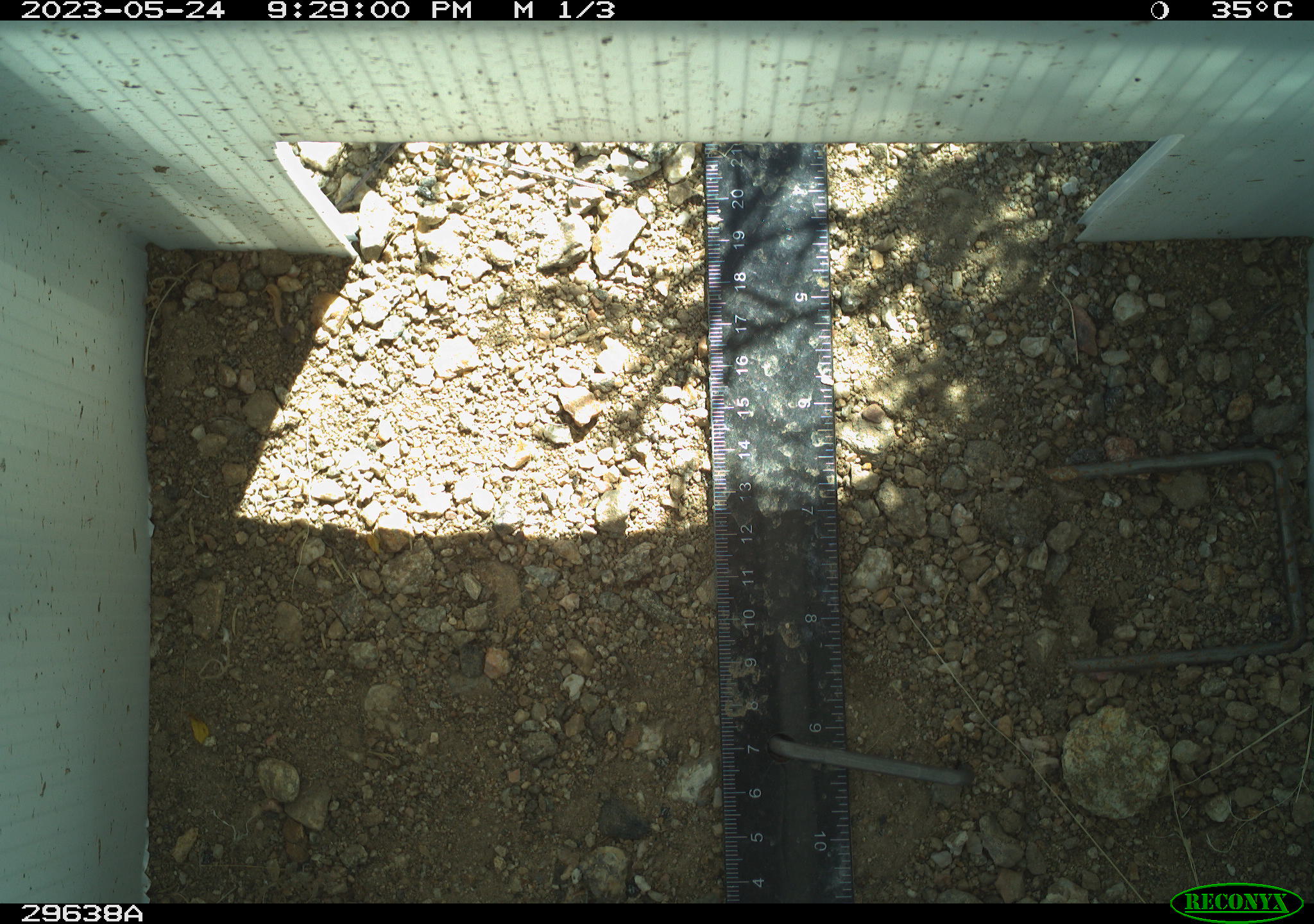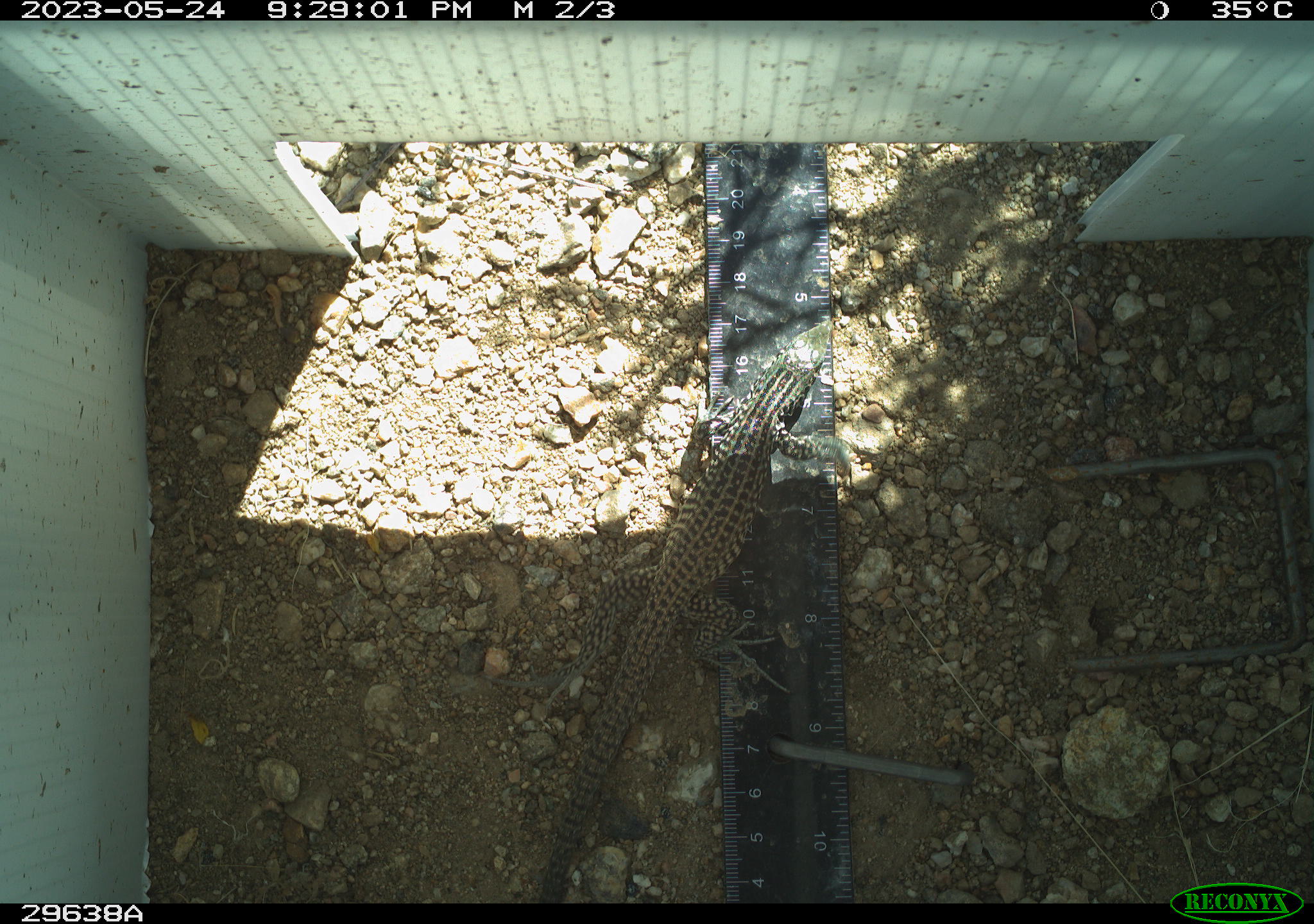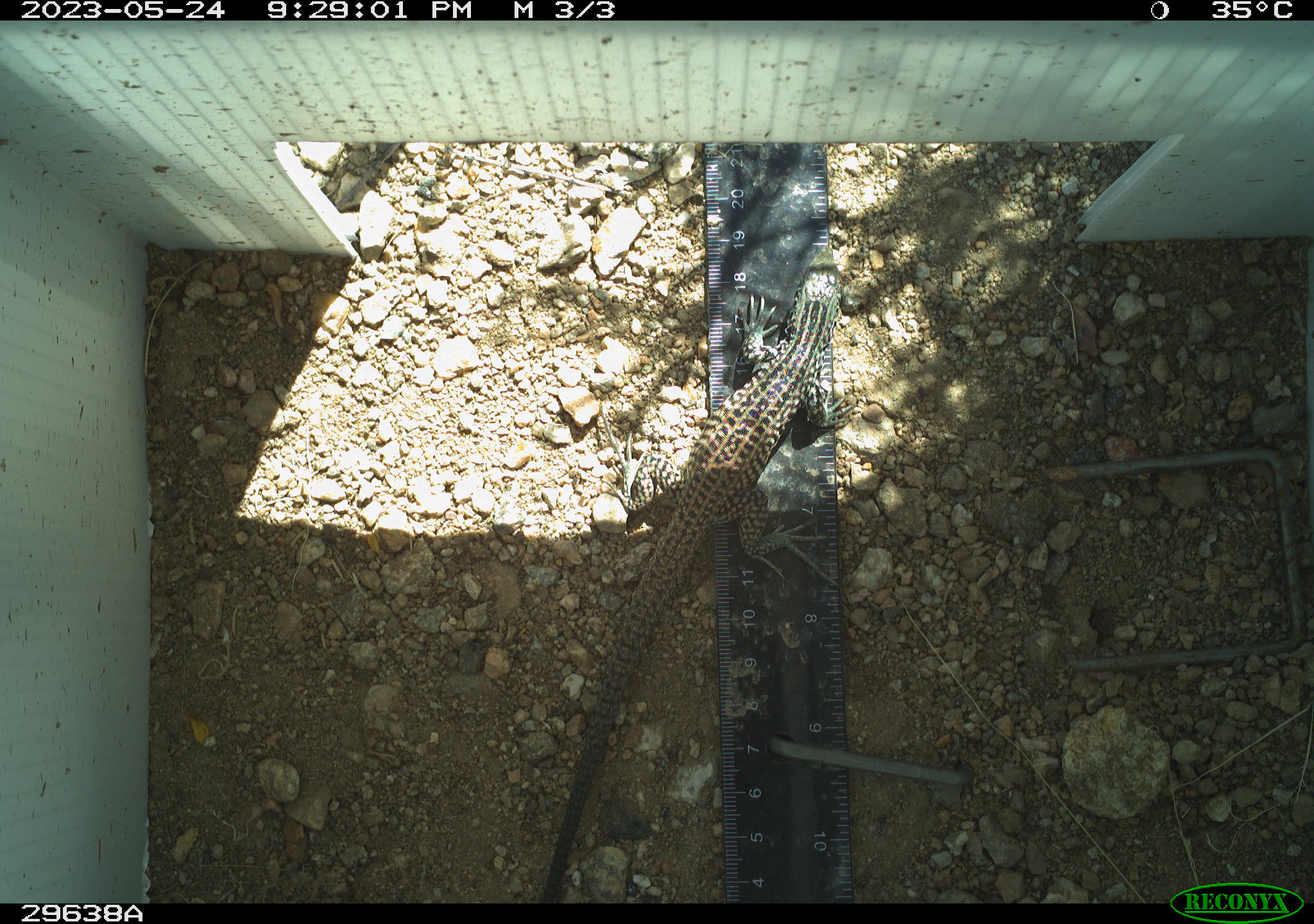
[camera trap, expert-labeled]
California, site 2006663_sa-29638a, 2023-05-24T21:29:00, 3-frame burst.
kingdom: Animalia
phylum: Chordata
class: Reptilia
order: Squamata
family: Teiidae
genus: Aspidoscelis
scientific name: Aspidoscelis tigris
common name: western whiptail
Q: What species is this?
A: Western whiptail (Aspidoscelis tigris).